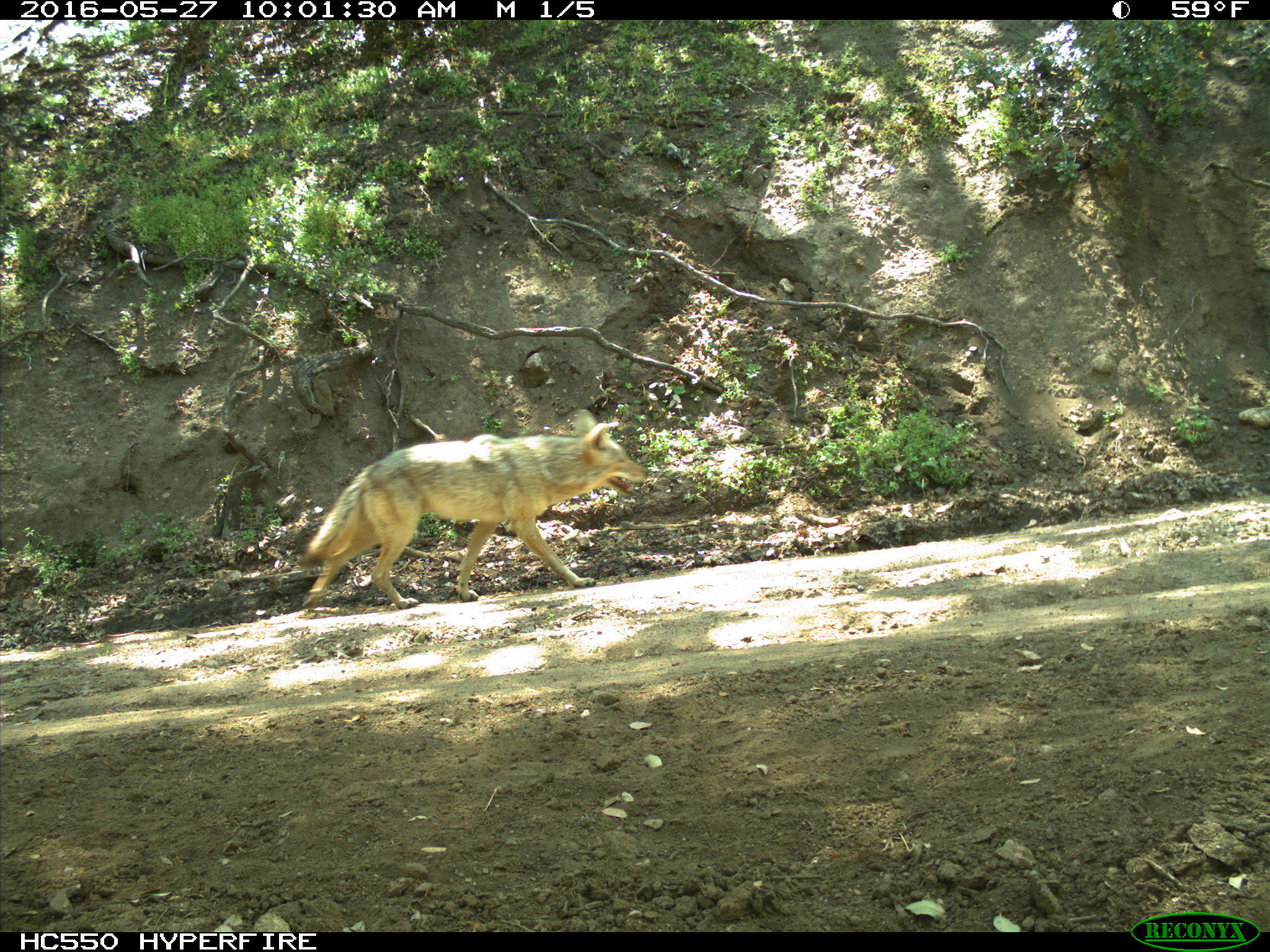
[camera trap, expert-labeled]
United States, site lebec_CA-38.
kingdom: Animalia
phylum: Chordata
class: Mammalia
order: Carnivora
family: Canidae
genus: Canis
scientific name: Canis latrans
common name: coyote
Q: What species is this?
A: Canis latrans (coyote).